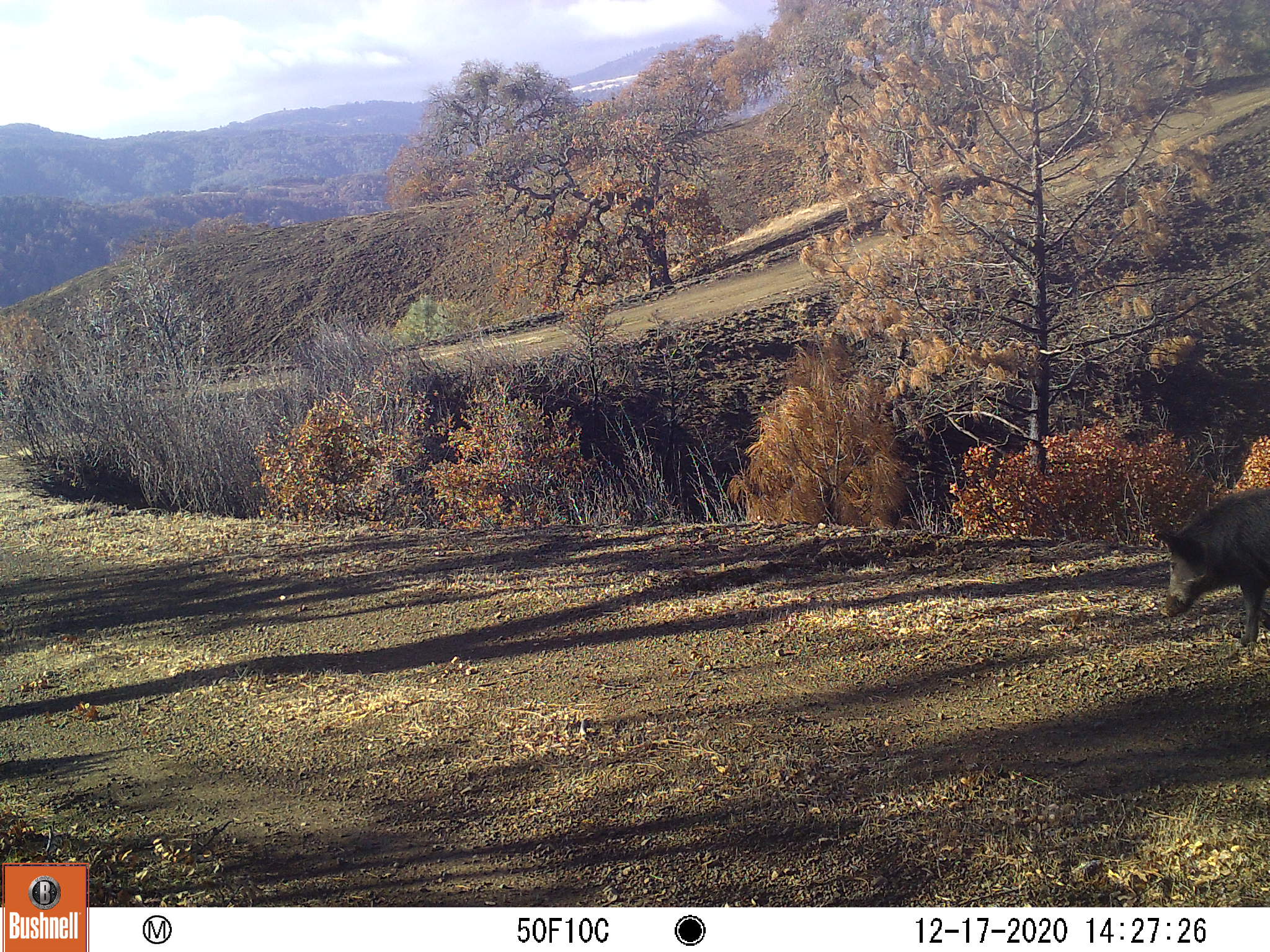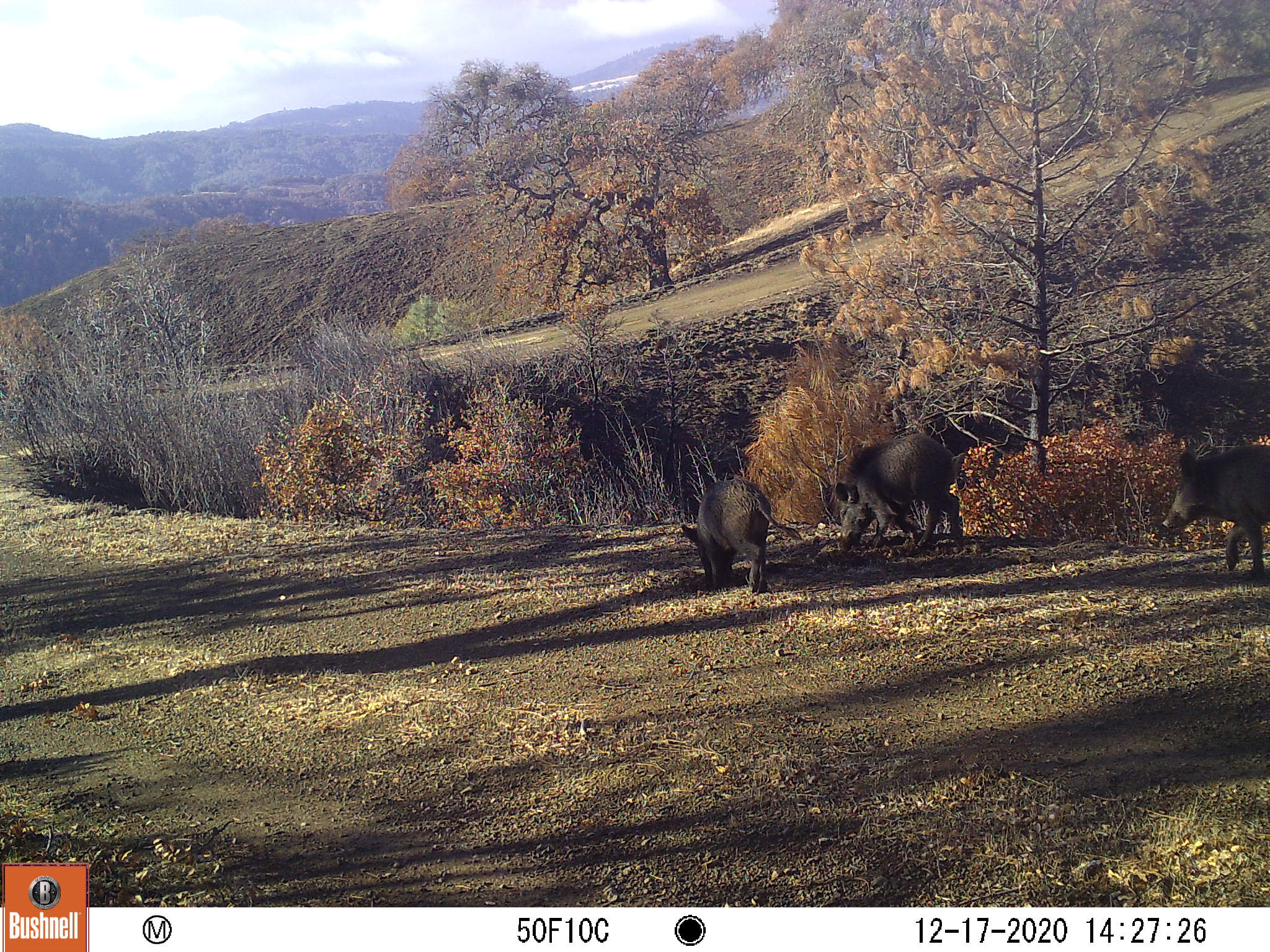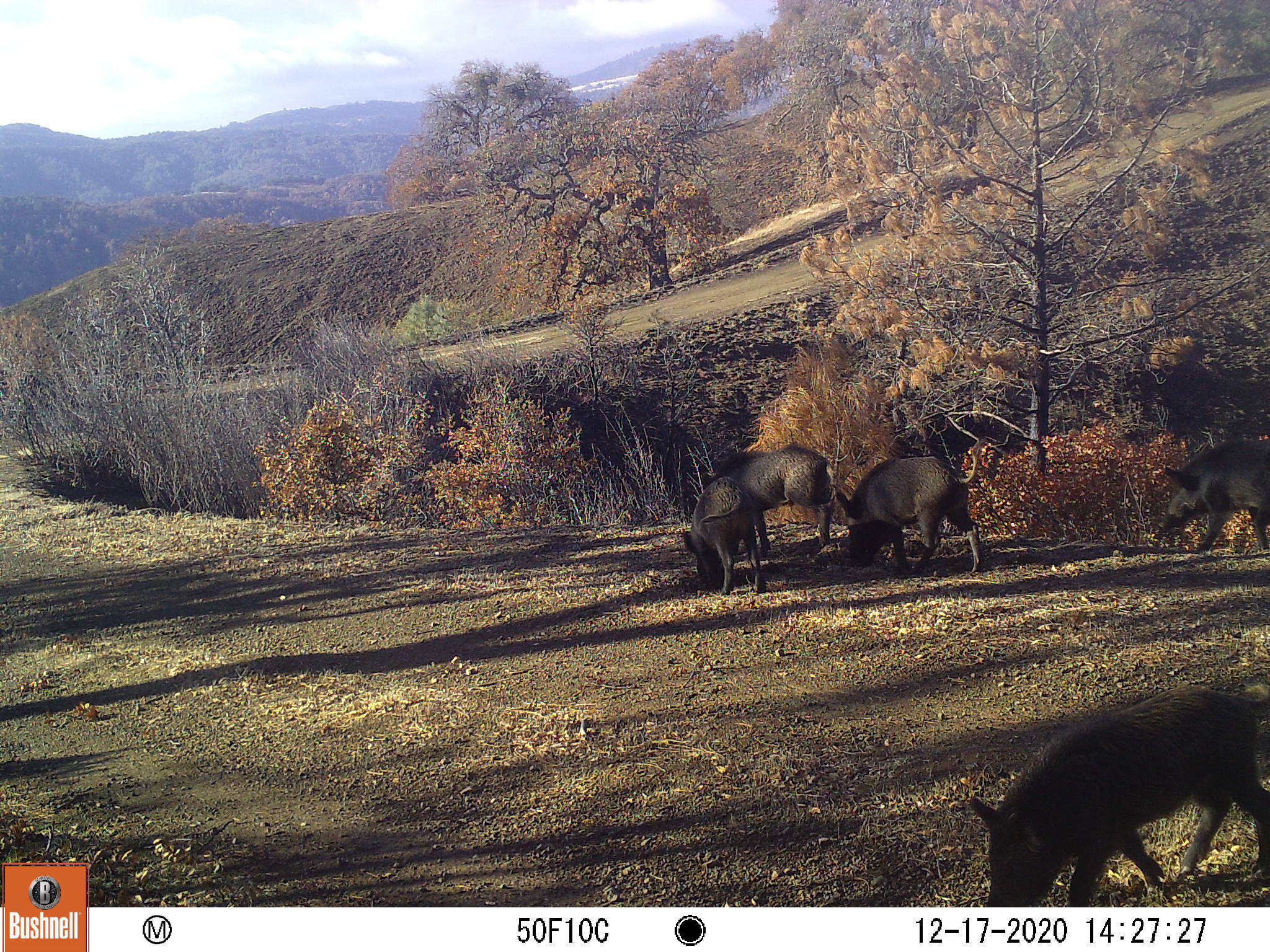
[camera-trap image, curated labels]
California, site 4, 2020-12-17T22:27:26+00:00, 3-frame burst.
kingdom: Animalia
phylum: Chordata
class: Mammalia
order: Artiodactyla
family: Suidae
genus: Sus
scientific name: Sus scrofa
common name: wild boar